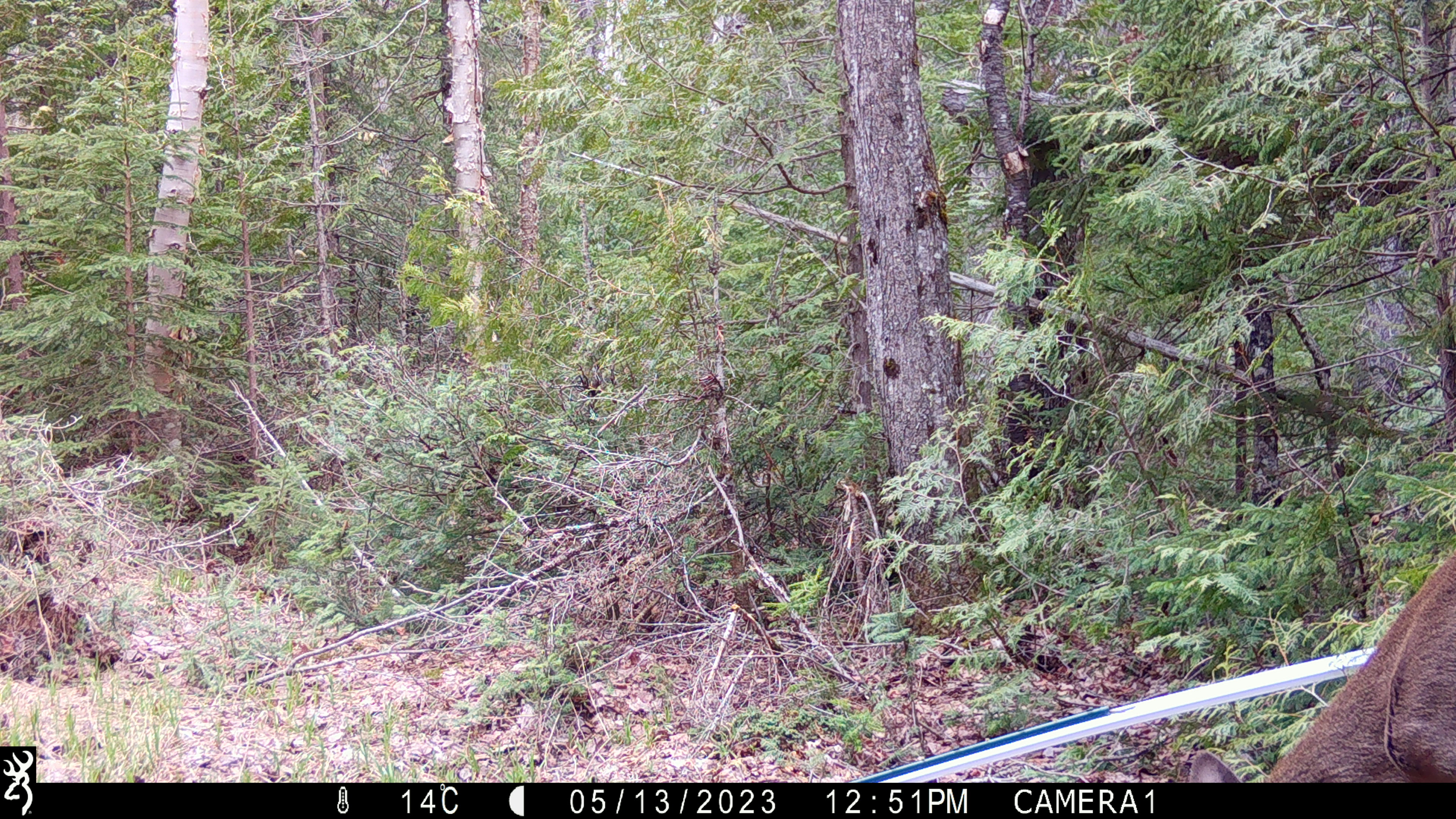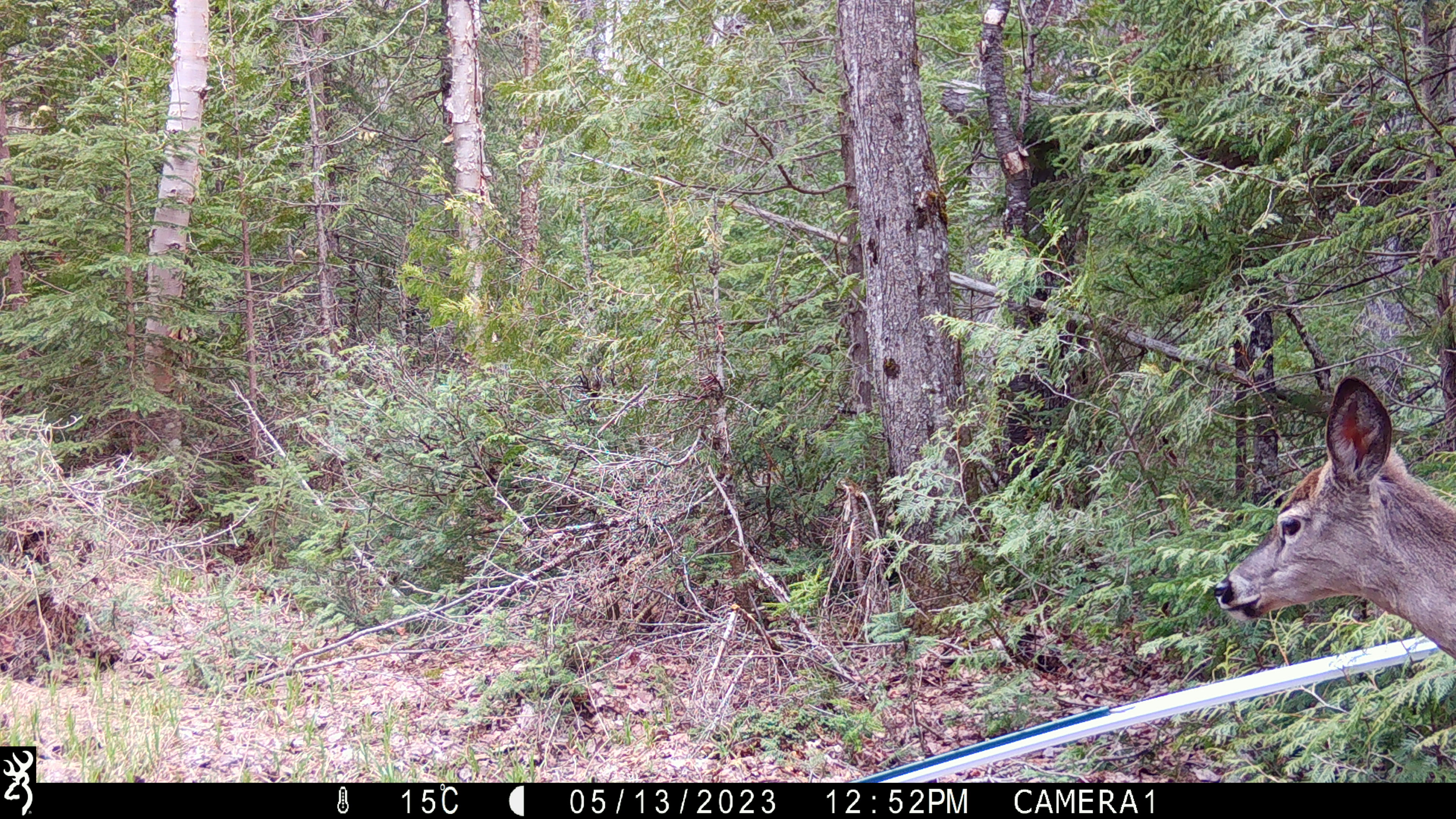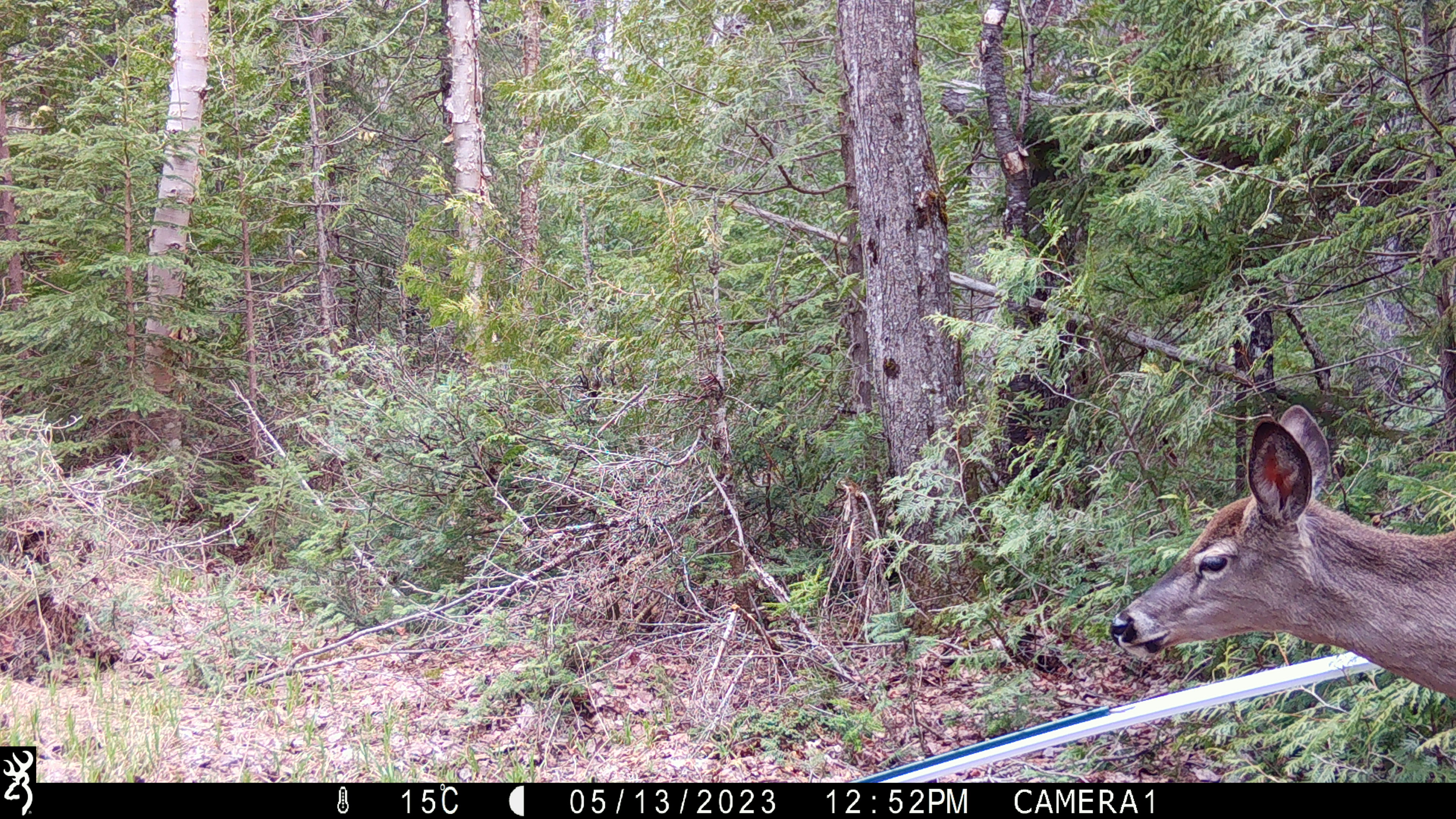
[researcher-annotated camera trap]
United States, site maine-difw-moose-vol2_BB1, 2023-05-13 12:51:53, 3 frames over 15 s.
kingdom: Animalia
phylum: Chordata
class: Mammalia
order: Artiodactyla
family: Cervidae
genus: Odocoileus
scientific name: Odocoileus virginianus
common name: white-tailed deer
White-tailed deer (Odocoileus virginianus).